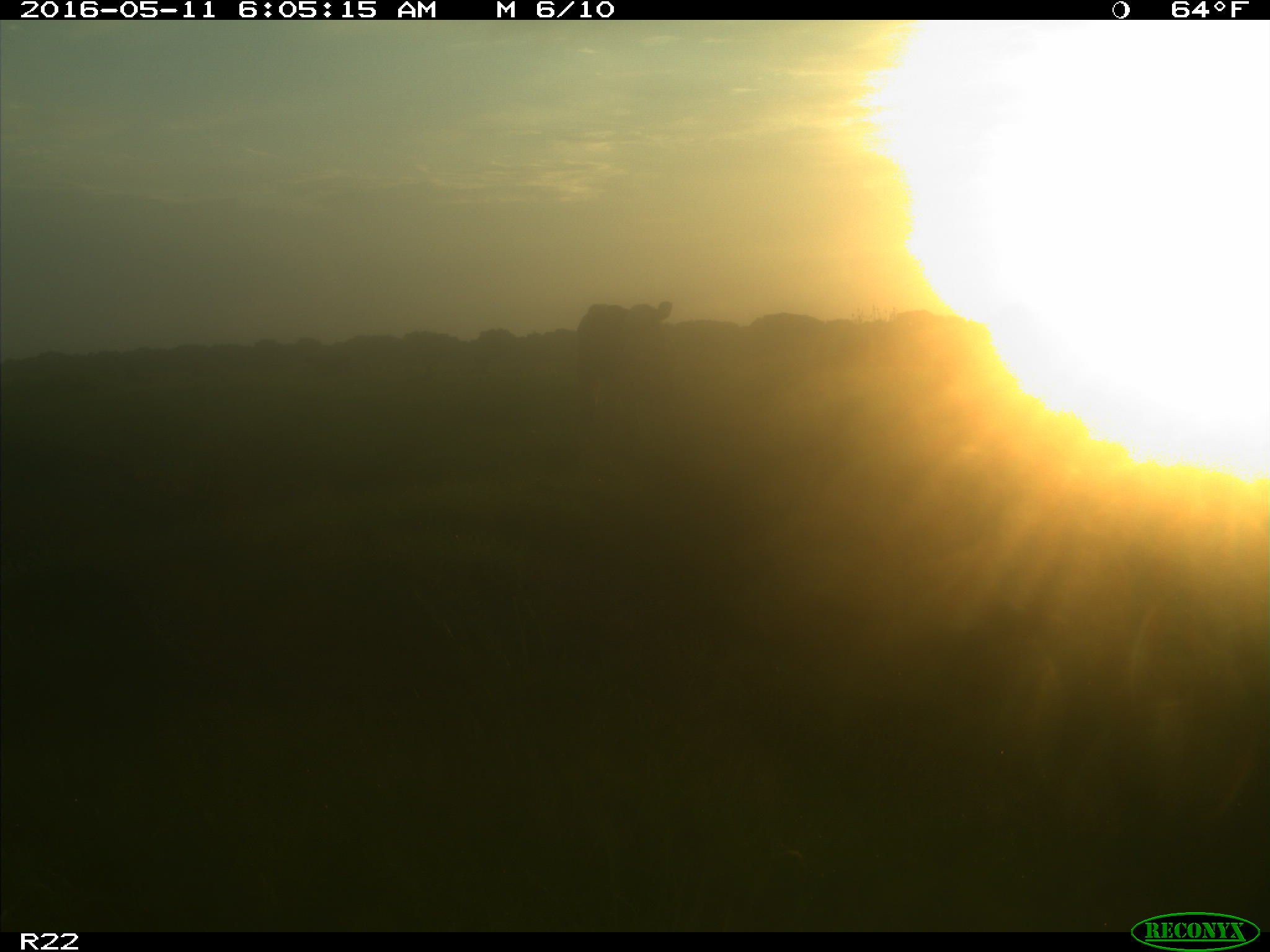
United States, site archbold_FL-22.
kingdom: Animalia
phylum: Chordata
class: Mammalia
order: Artiodactyla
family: Bovidae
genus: Bos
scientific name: Bos taurus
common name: domestic cow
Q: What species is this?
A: Bos taurus (domestic cow).